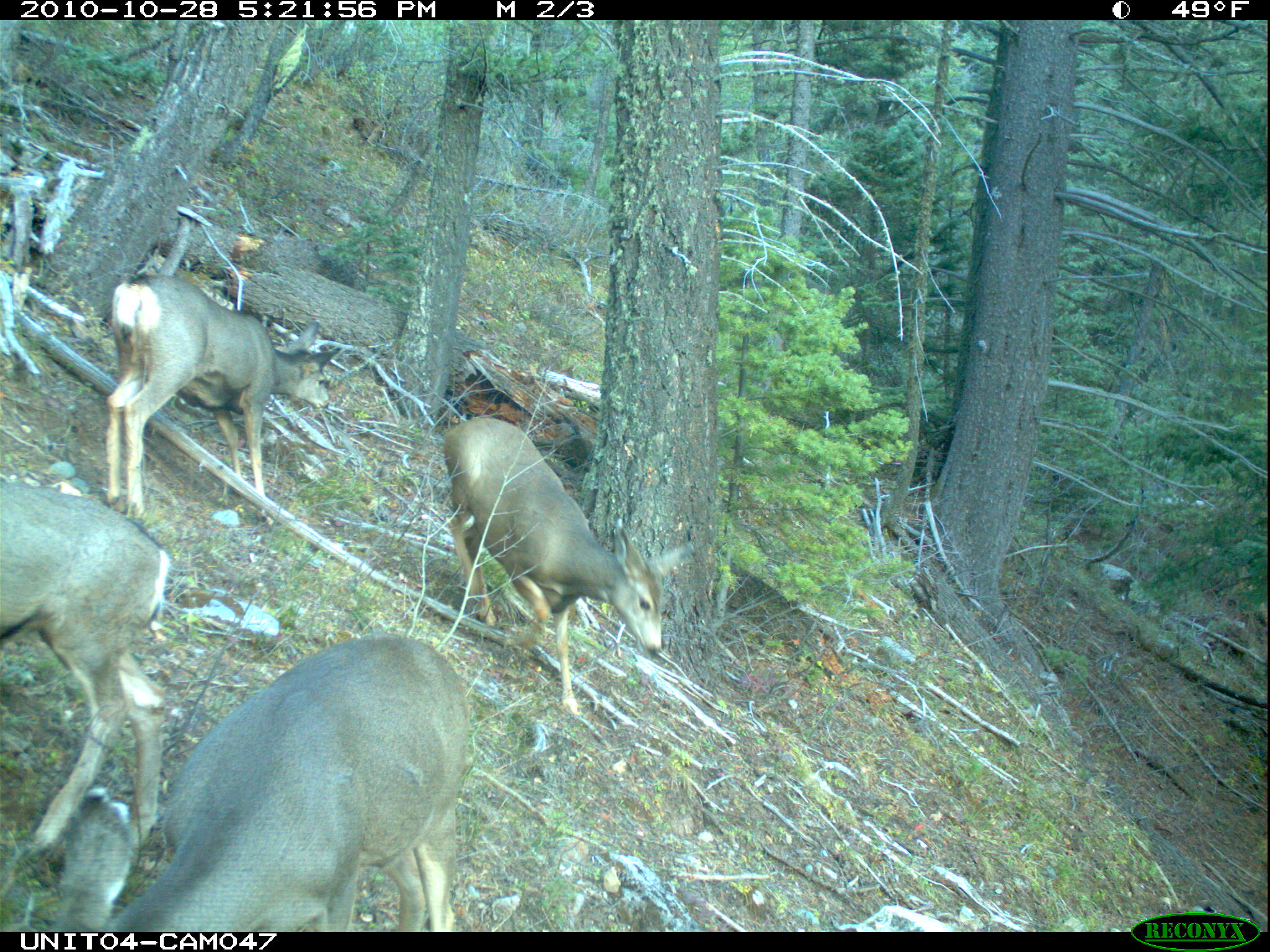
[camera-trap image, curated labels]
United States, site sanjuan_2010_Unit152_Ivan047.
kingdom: Animalia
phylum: Chordata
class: Mammalia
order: Artiodactyla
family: Cervidae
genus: Odocoileus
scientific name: Odocoileus hemionus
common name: mule deer